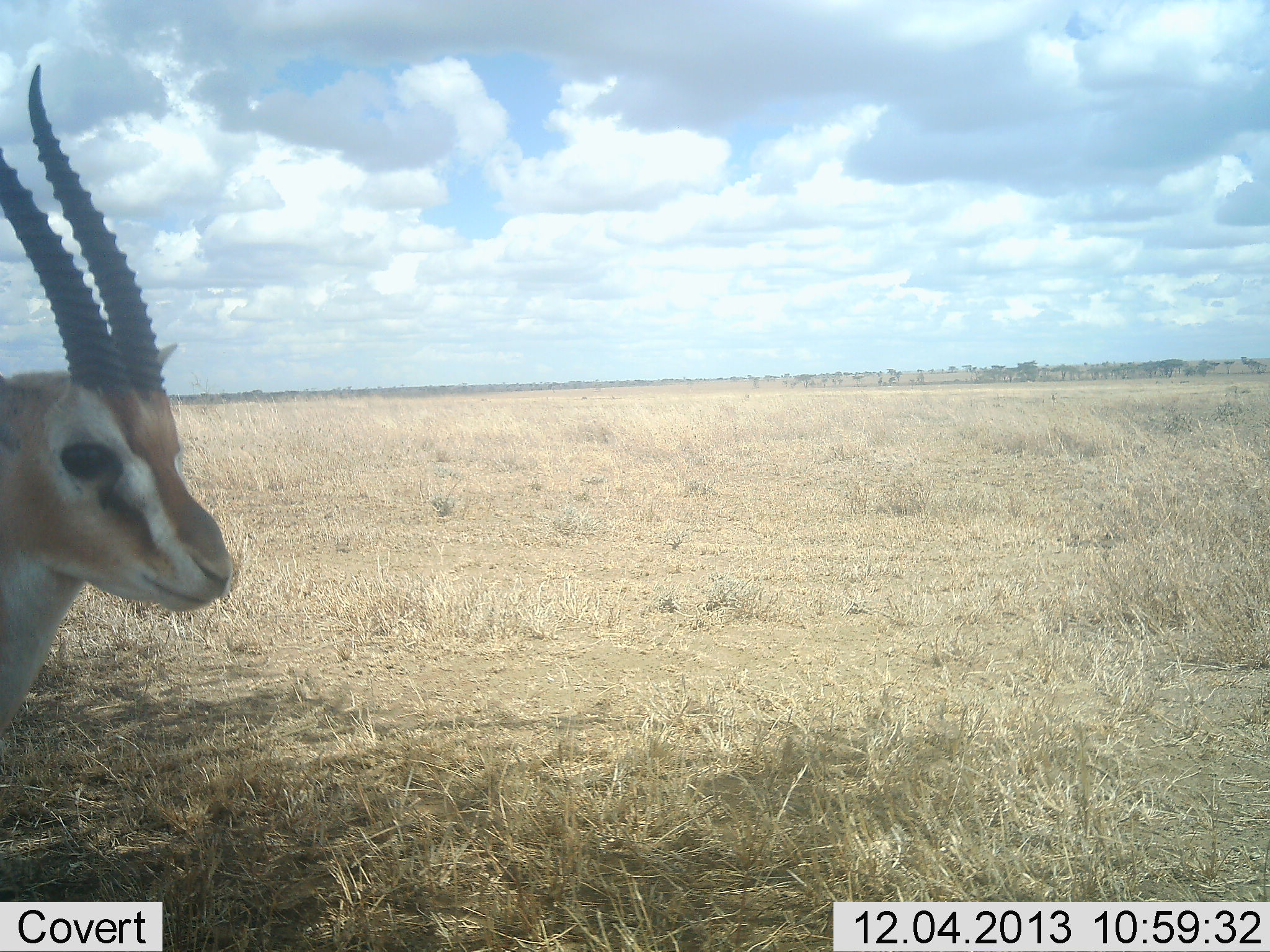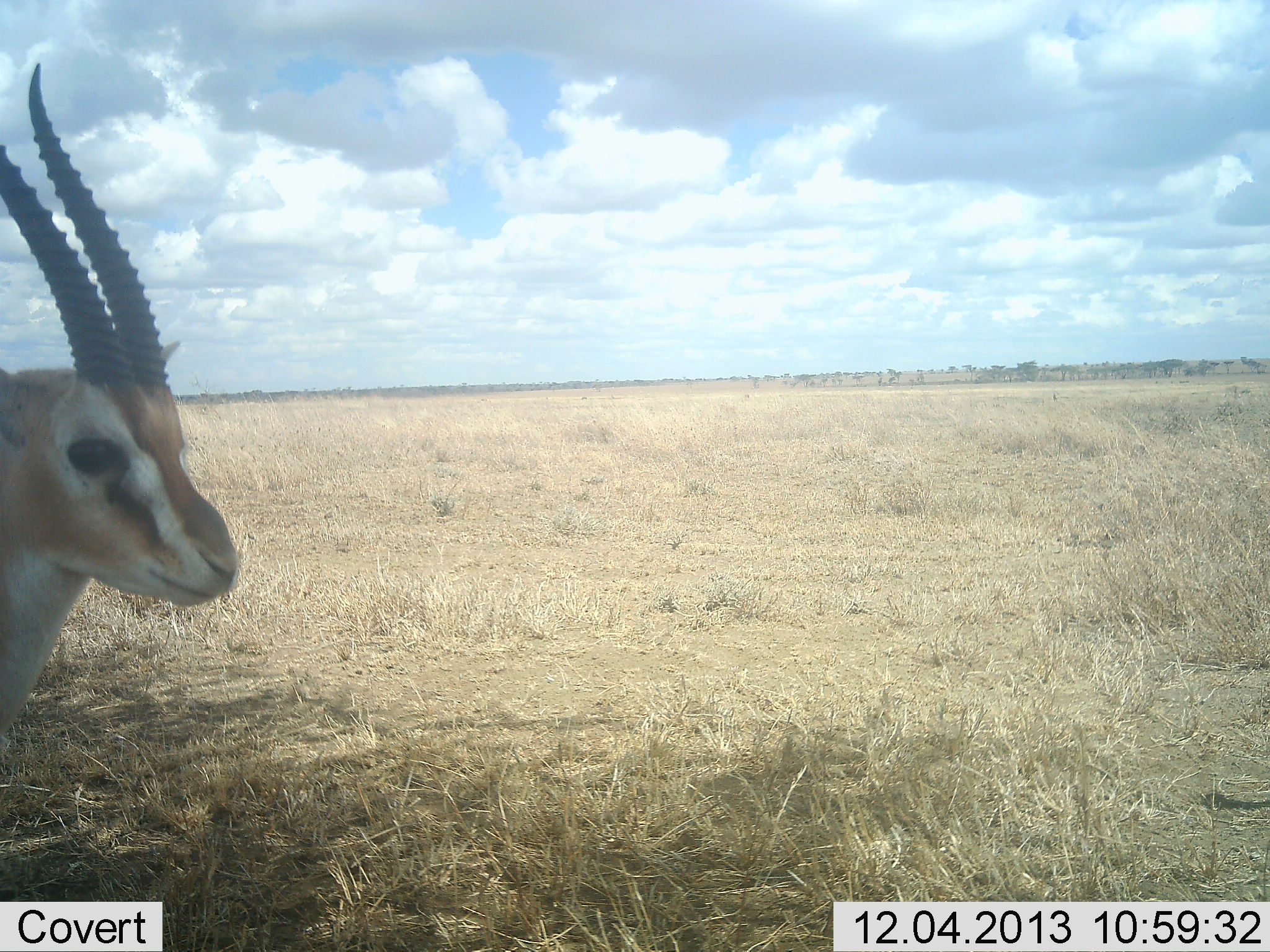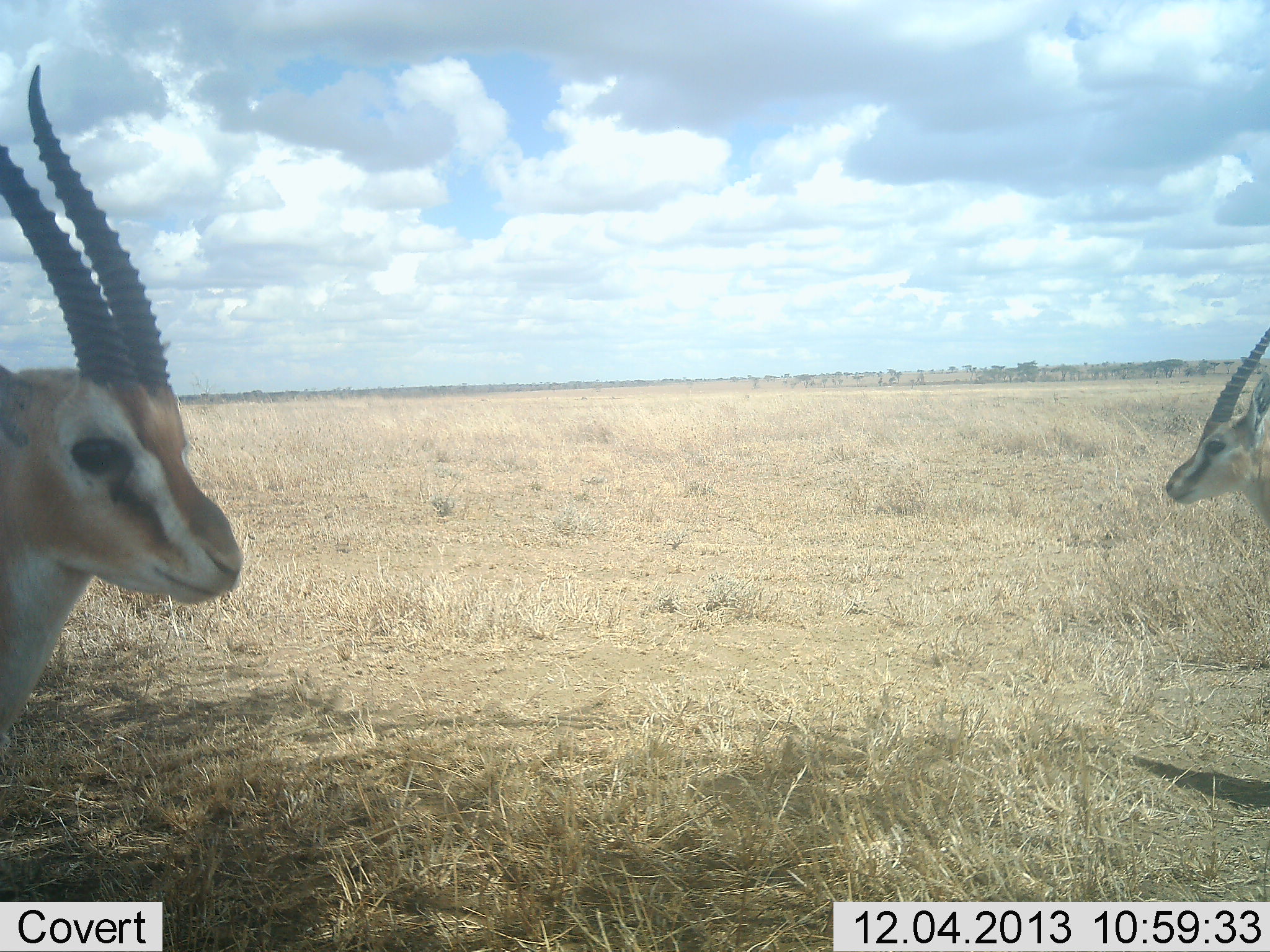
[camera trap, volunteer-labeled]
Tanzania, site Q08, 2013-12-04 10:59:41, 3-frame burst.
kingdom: Animalia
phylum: Chordata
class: Mammalia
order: Artiodactyla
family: Bovidae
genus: Eudorcas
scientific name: Eudorcas thomsonii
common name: thomson's gazelle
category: gazellethomsons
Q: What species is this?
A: Gazellethomsons (thomson's gazelle) (Eudorcas thomsonii).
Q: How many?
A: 2.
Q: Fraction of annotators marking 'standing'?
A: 100%.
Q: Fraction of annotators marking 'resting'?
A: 0%.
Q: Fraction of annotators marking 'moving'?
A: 30%.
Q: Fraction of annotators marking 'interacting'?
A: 0%.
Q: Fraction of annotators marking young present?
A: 0%.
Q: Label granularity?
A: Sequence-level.